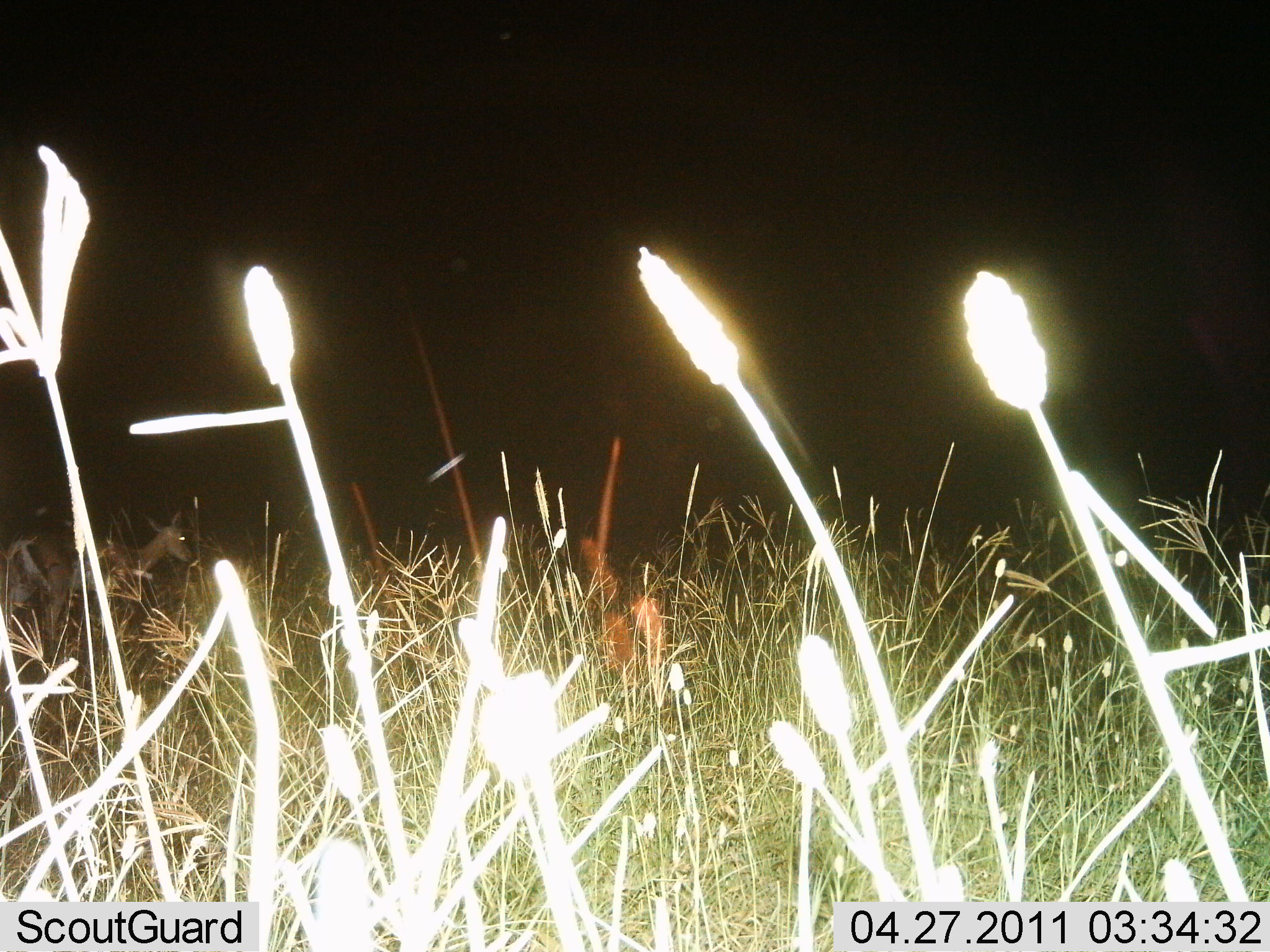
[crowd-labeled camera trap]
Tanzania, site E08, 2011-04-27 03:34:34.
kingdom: Animalia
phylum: Chordata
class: Mammalia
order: Artiodactyla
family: Bovidae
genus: Nanger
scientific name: Nanger granti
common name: grant's gazelle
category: gazellegrants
Gazellegrants (grant's gazelle) (Nanger granti), count 1. Behavior (volunteer vote fractions): standing 50%, resting 0%, moving 50%, interacting 0%. Young present (vote fraction): 0%. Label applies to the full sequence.